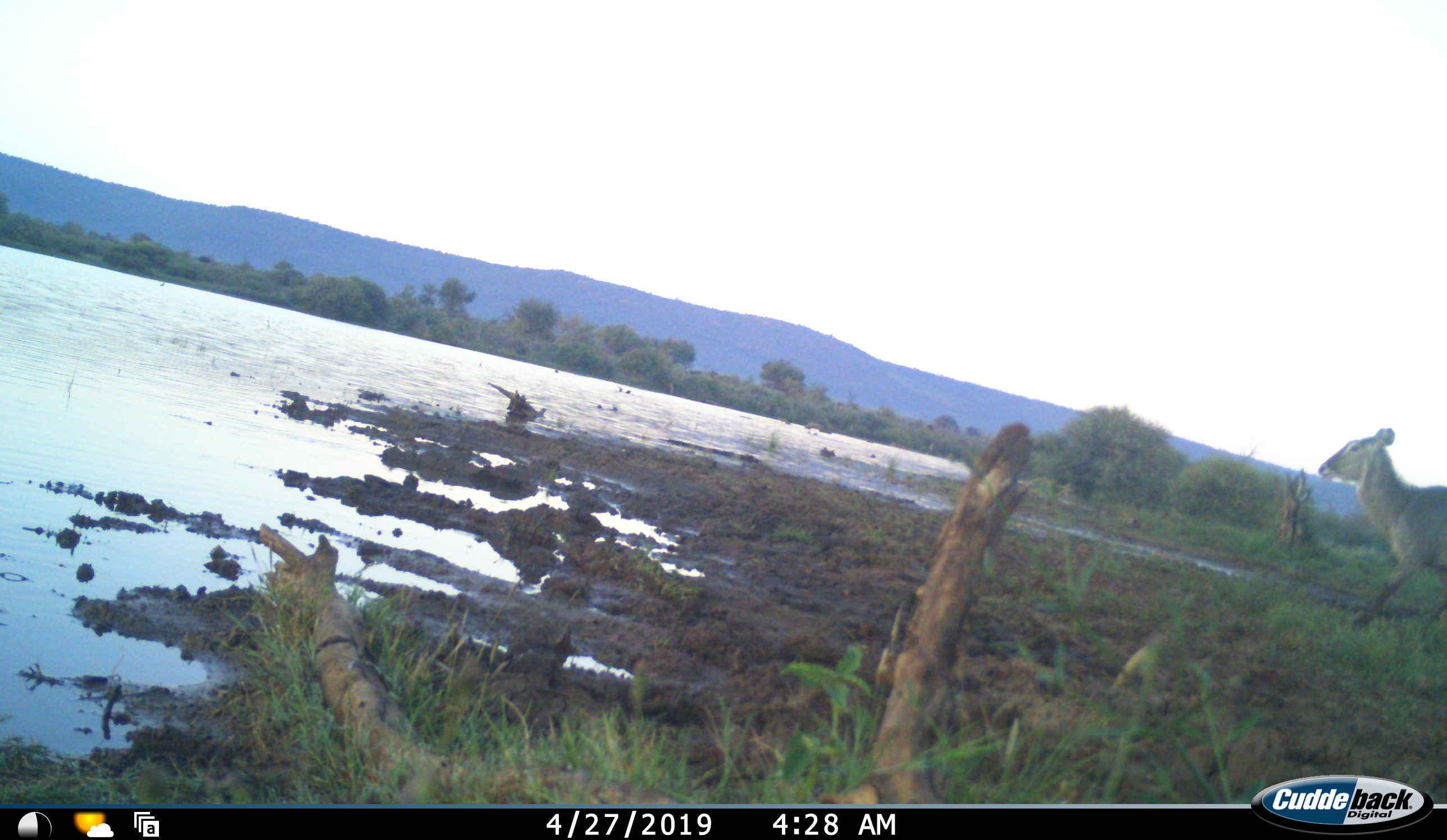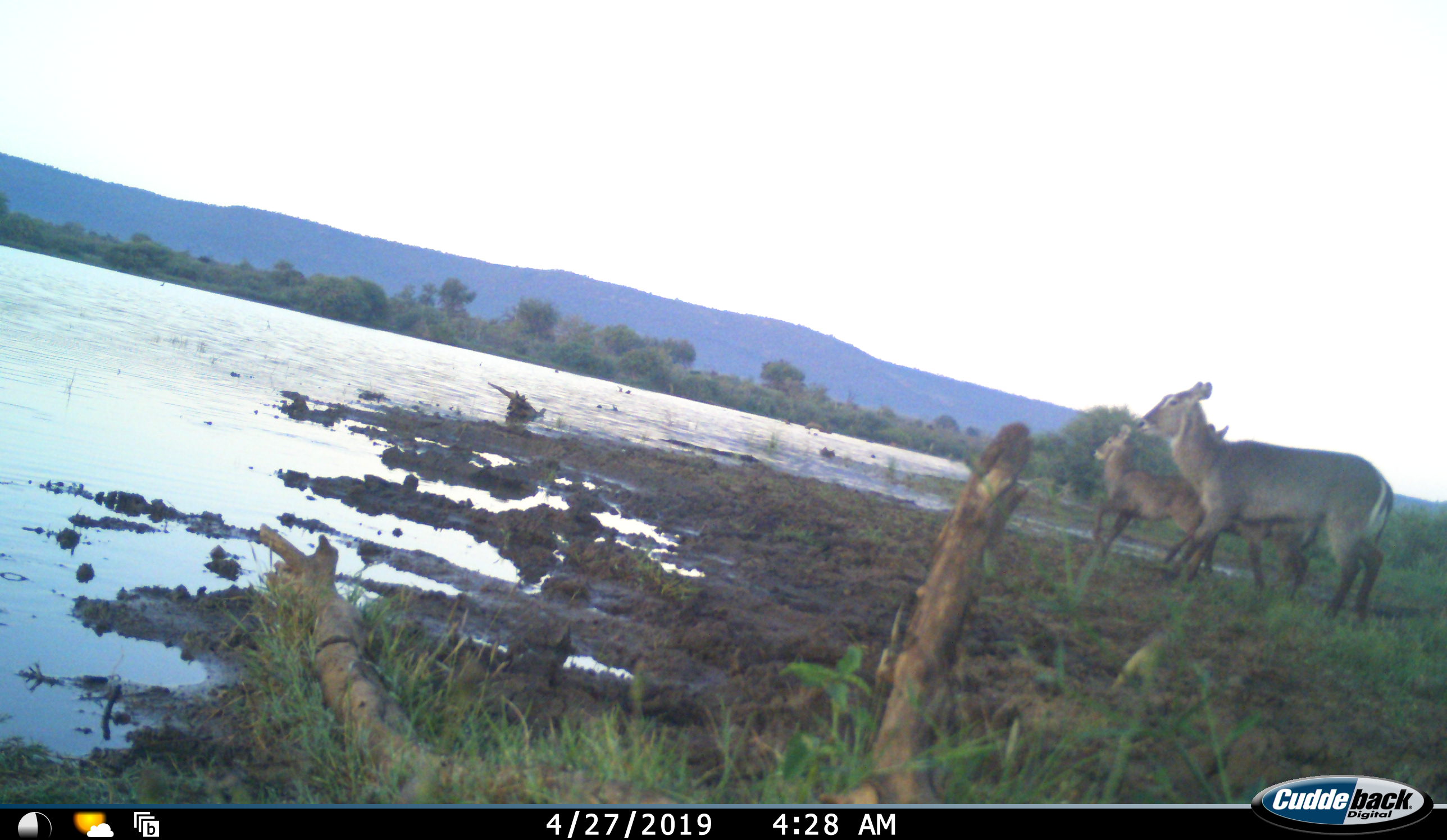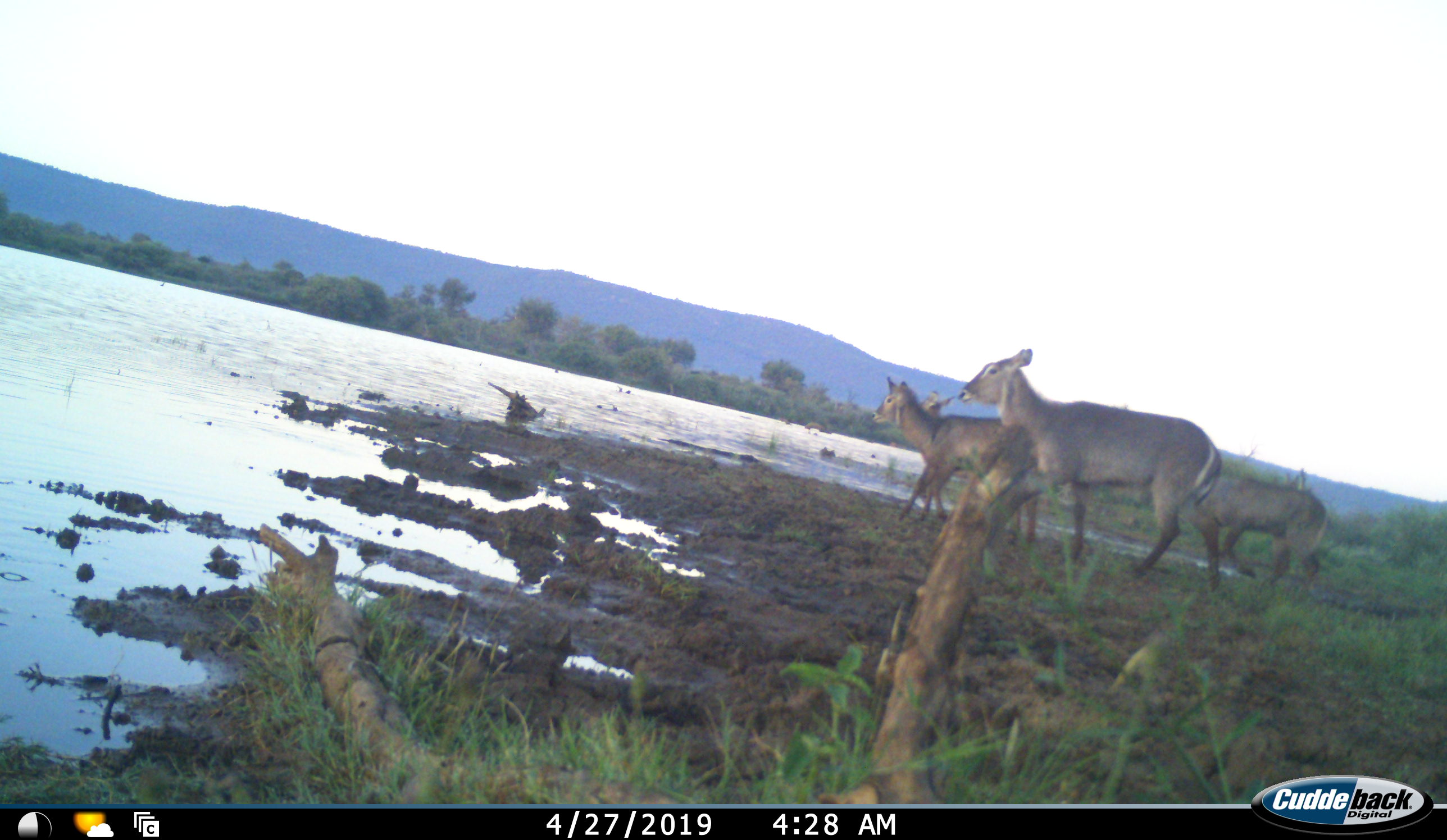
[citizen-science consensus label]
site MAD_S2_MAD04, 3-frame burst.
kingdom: Animalia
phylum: Chordata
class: Mammalia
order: Artiodactyla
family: Bovidae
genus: Kobus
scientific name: Kobus ellipsiprymnus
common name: waterbuck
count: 4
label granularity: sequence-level